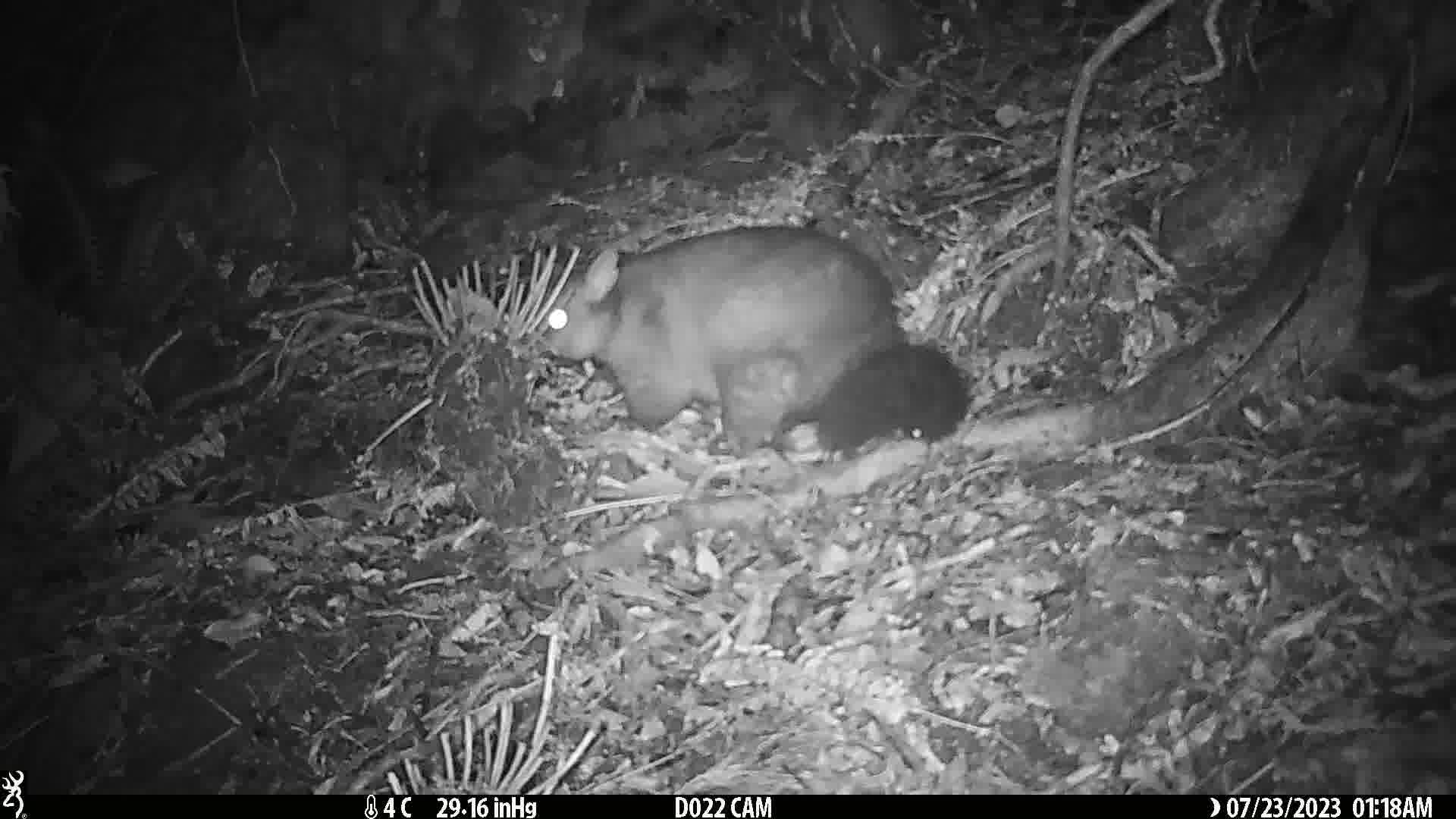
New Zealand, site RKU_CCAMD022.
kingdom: Animalia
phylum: Chordata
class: Mammalia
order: Diprotodontia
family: Phalangeridae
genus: Trichosurus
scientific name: Trichosurus vulpecula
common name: common brushtail possum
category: possum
Possum (common brushtail possum) (Trichosurus vulpecula).